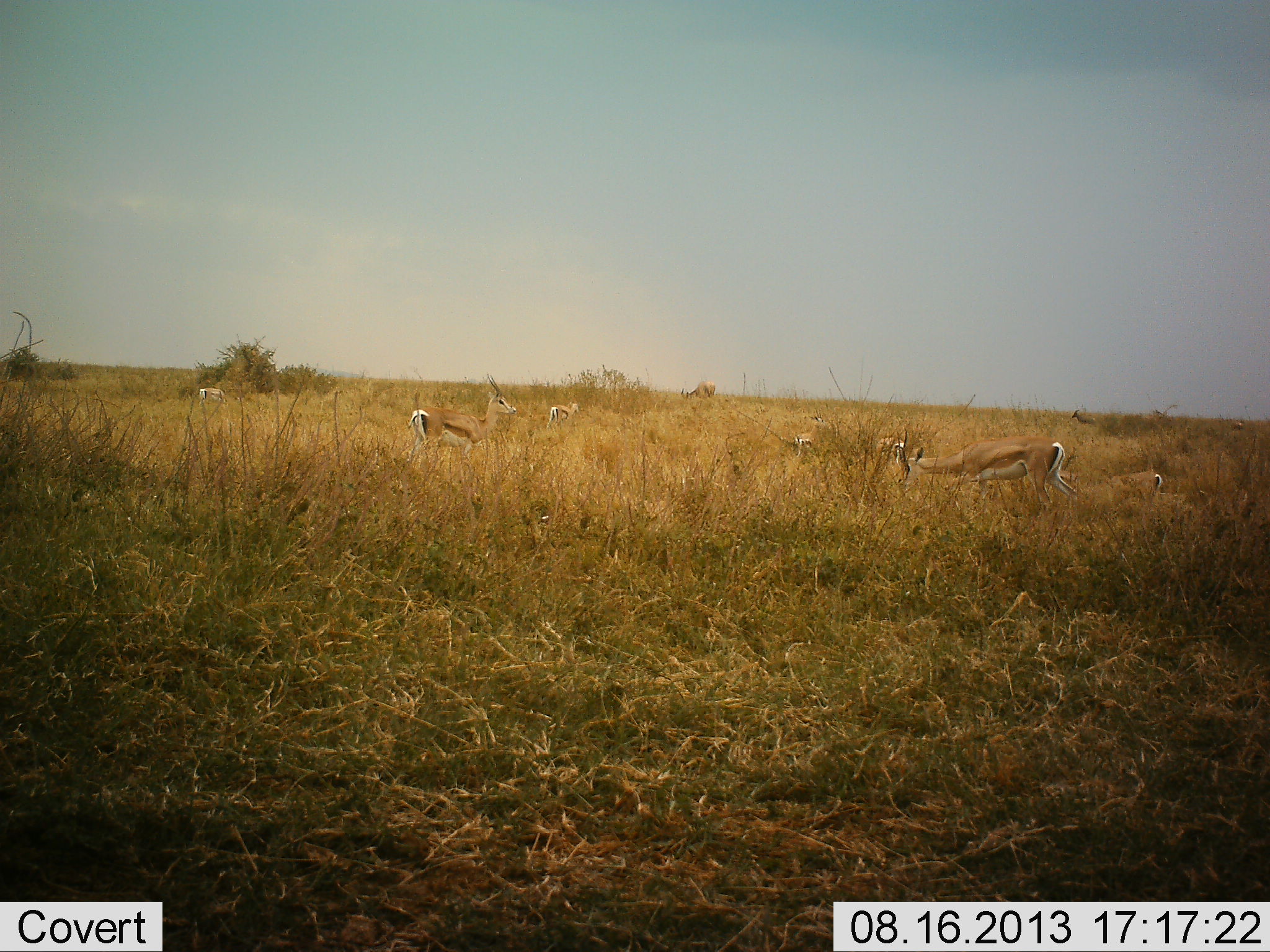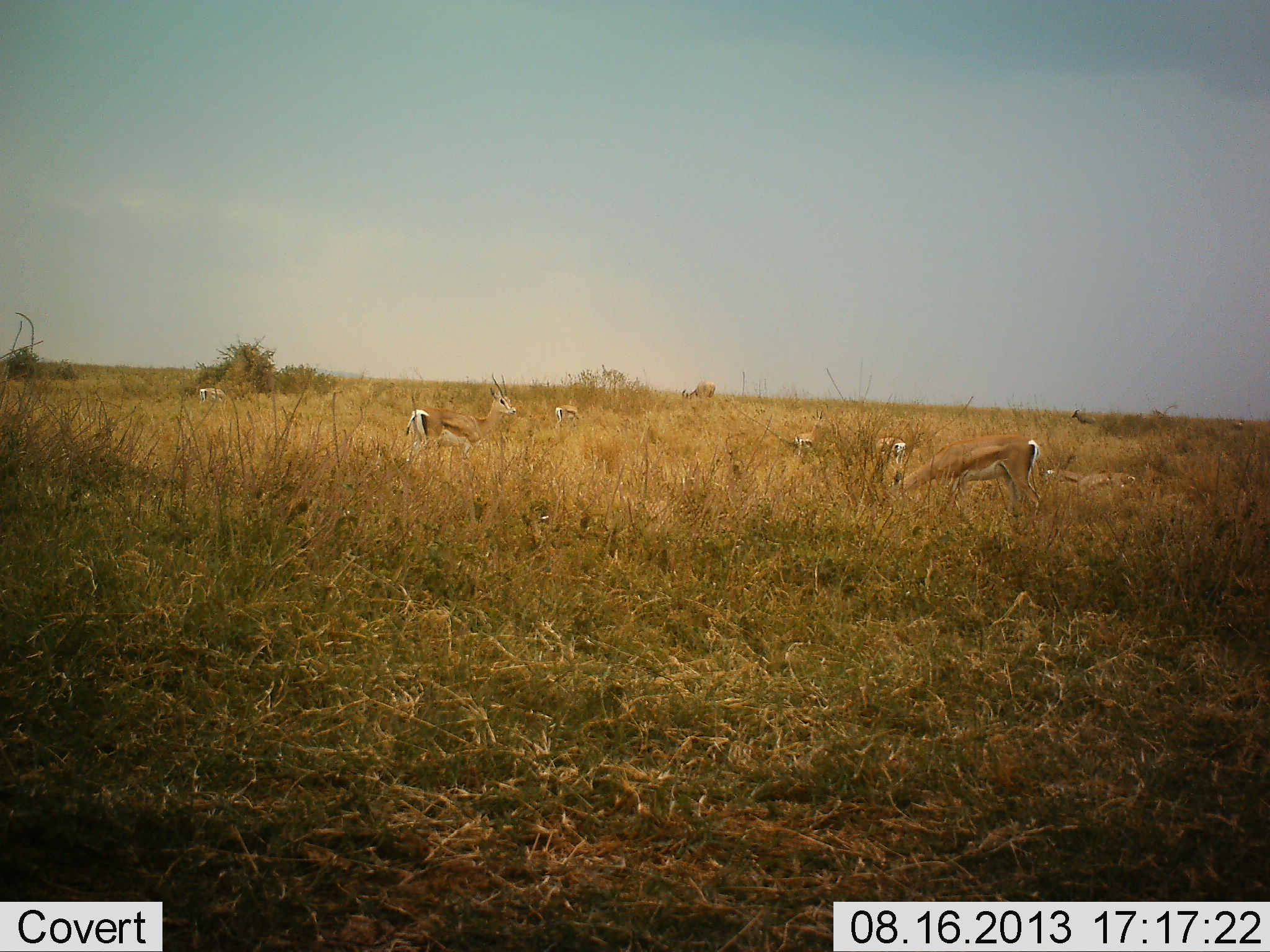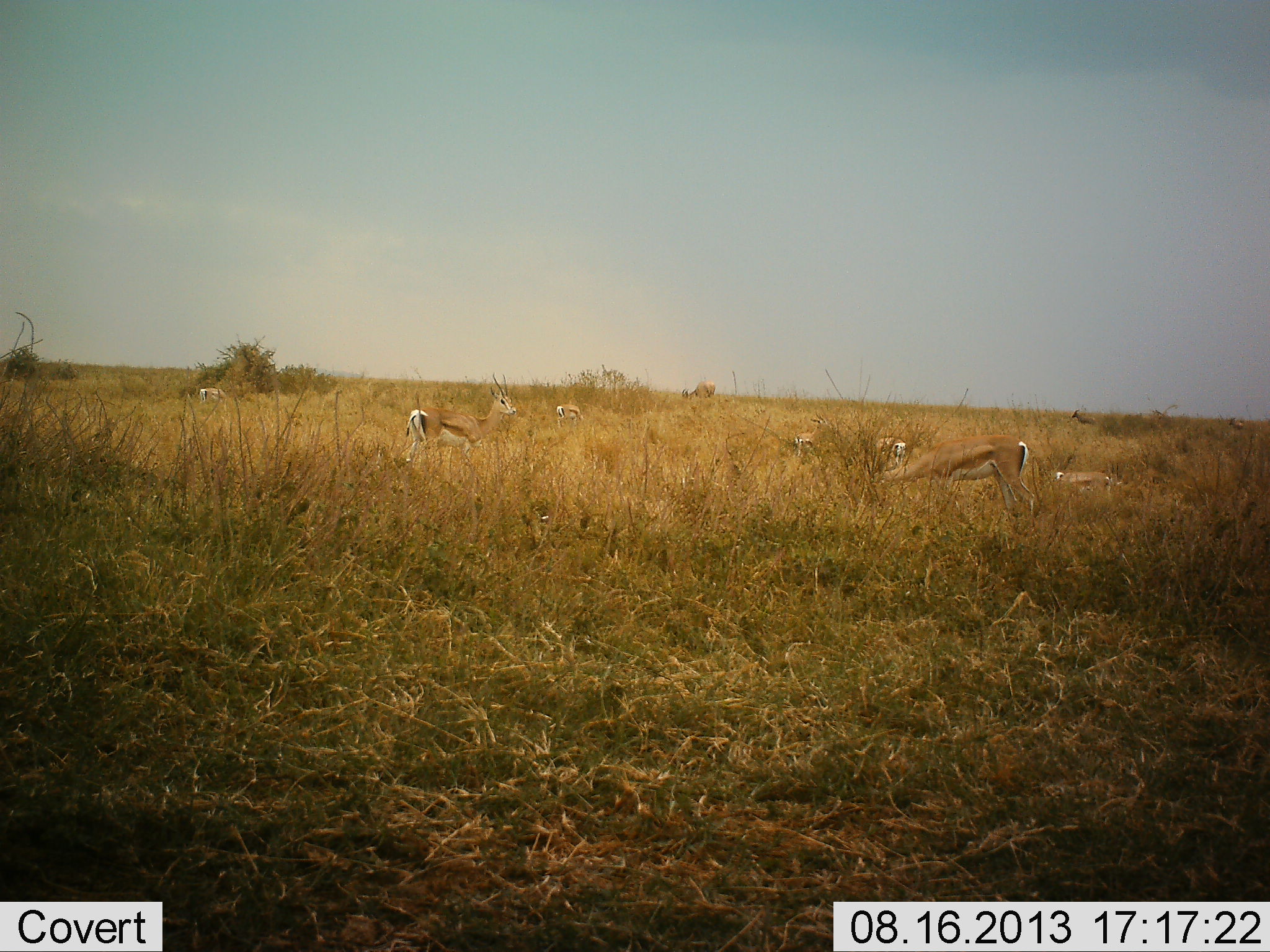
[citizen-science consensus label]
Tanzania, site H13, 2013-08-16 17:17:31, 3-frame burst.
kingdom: Animalia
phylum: Chordata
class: Mammalia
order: Artiodactyla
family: Bovidae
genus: Nanger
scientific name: Nanger granti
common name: grant's gazelle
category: gazellegrants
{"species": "gazellegrants (grant's gazelle) (Nanger granti)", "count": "8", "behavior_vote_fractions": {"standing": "68%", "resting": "21%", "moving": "21%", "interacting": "5%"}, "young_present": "5%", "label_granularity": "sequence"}